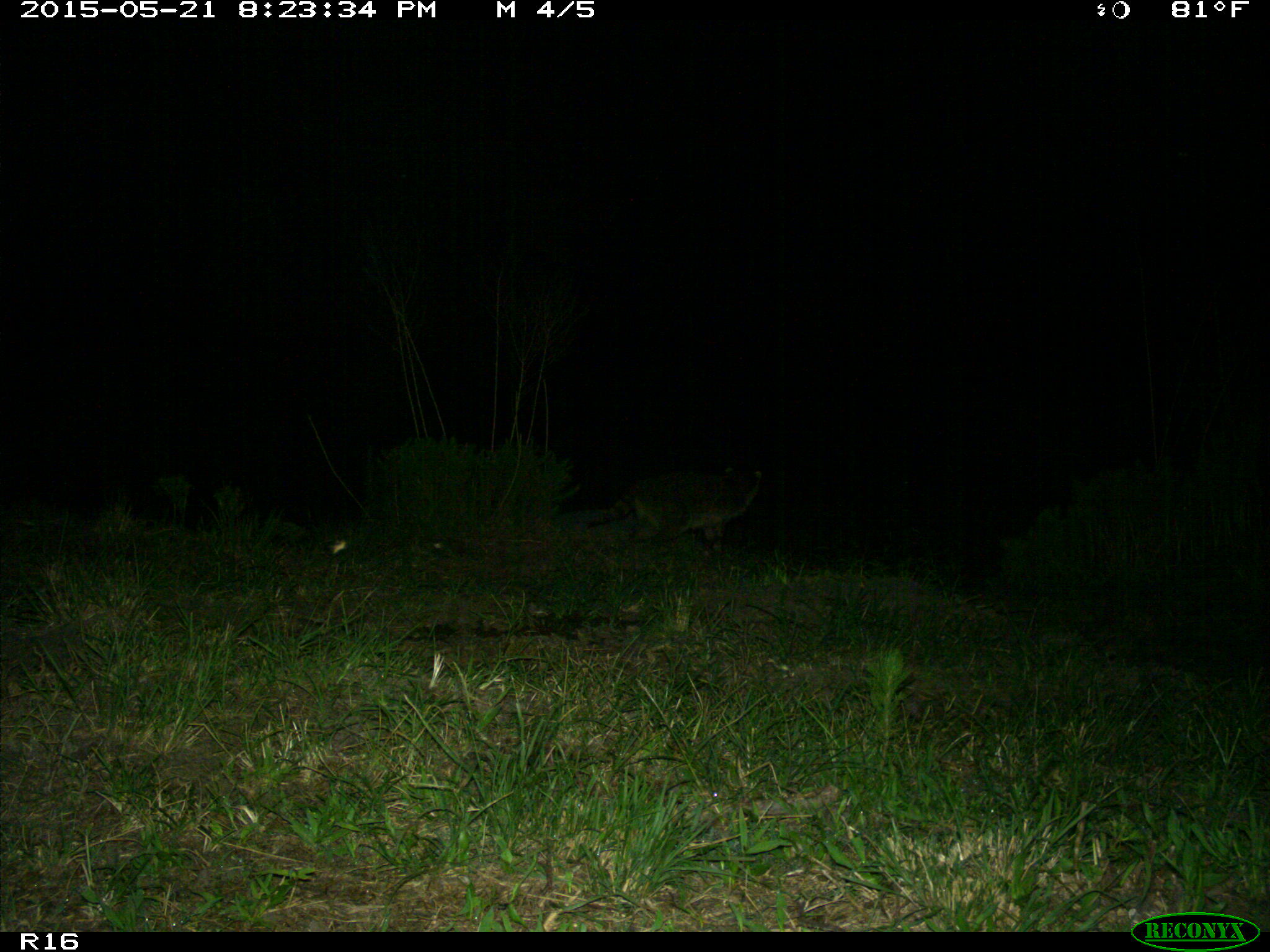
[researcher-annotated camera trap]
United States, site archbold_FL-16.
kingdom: Animalia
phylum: Chordata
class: Mammalia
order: Carnivora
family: Procyonidae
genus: Procyon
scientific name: Procyon lotor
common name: common raccoon